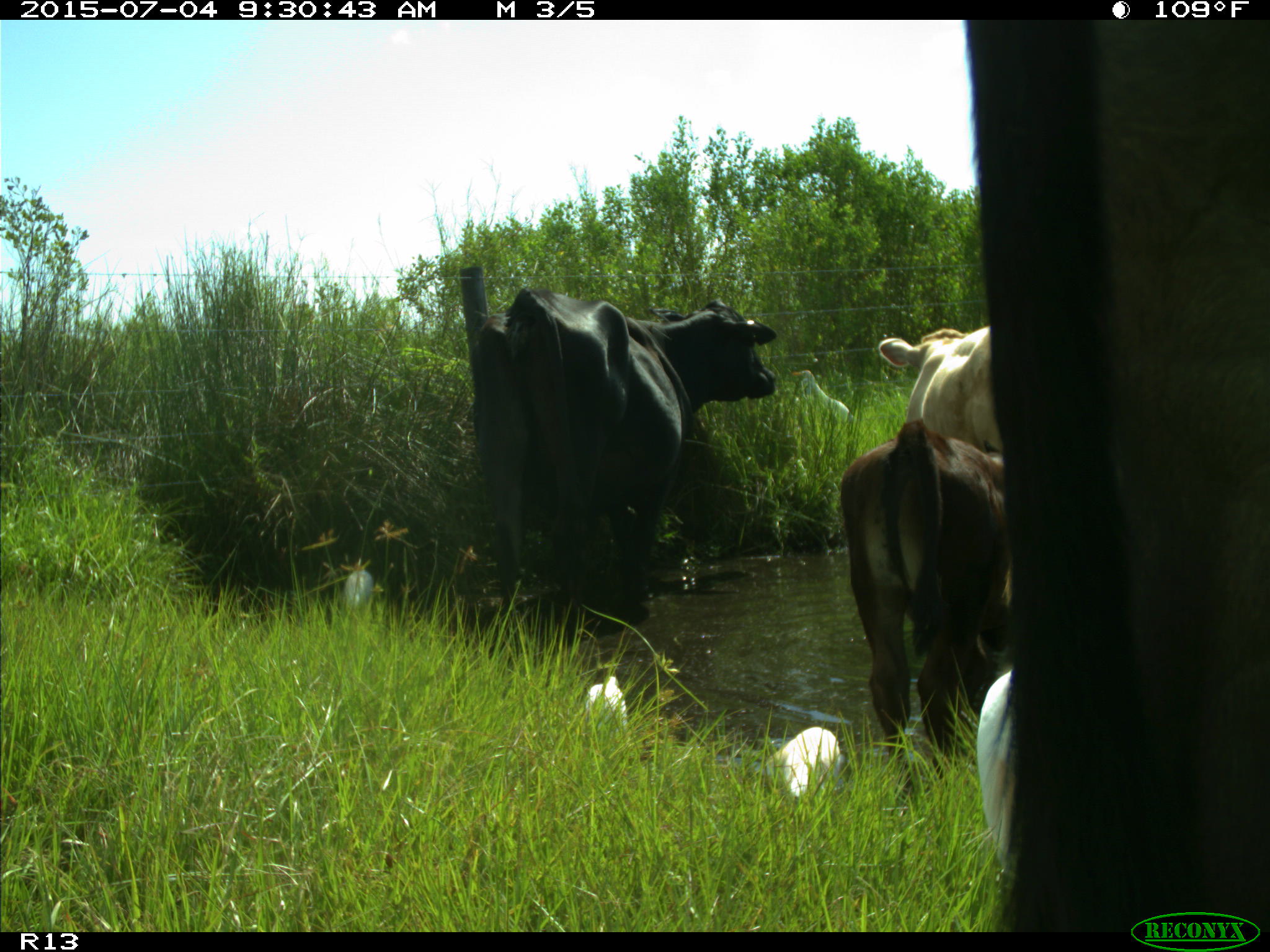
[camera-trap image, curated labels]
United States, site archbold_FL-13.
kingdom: Animalia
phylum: Chordata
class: Mammalia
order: Artiodactyla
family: Bovidae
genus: Bos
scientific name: Bos taurus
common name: domestic cow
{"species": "Bos taurus (domestic cow)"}